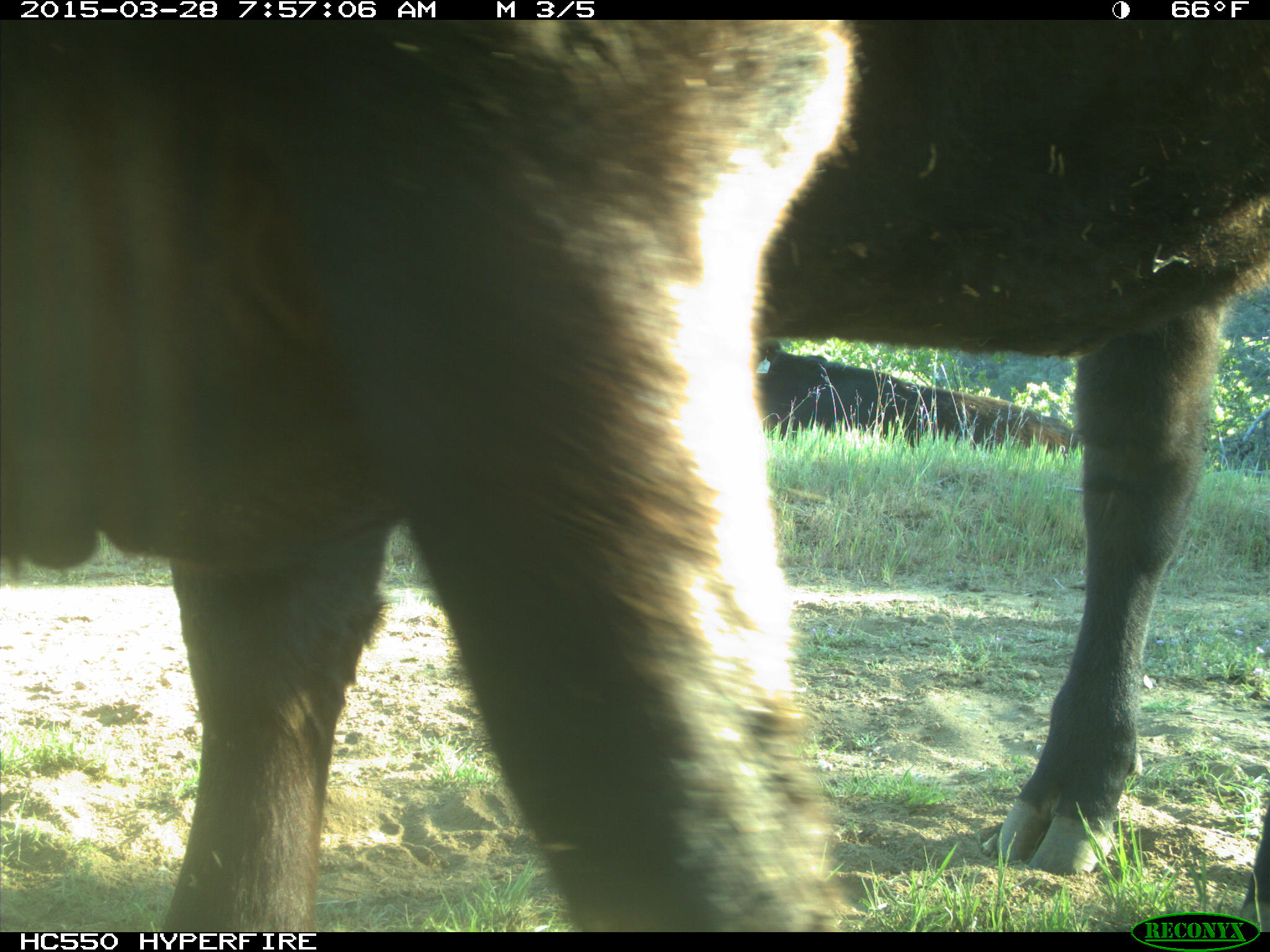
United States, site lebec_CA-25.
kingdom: Animalia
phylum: Chordata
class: Mammalia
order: Artiodactyla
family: Bovidae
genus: Bos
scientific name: Bos taurus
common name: domestic cow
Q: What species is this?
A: Bos taurus (domestic cow).